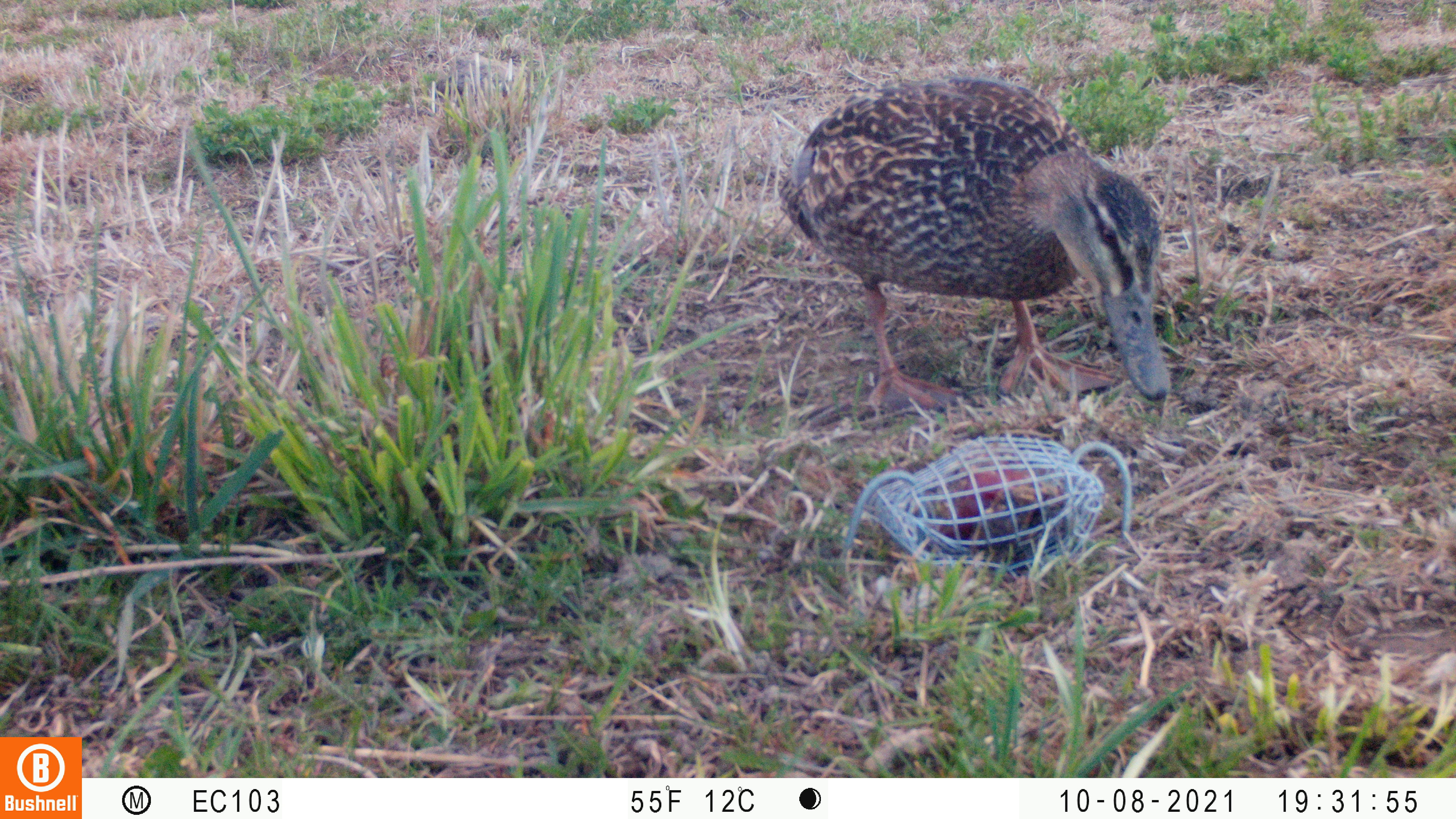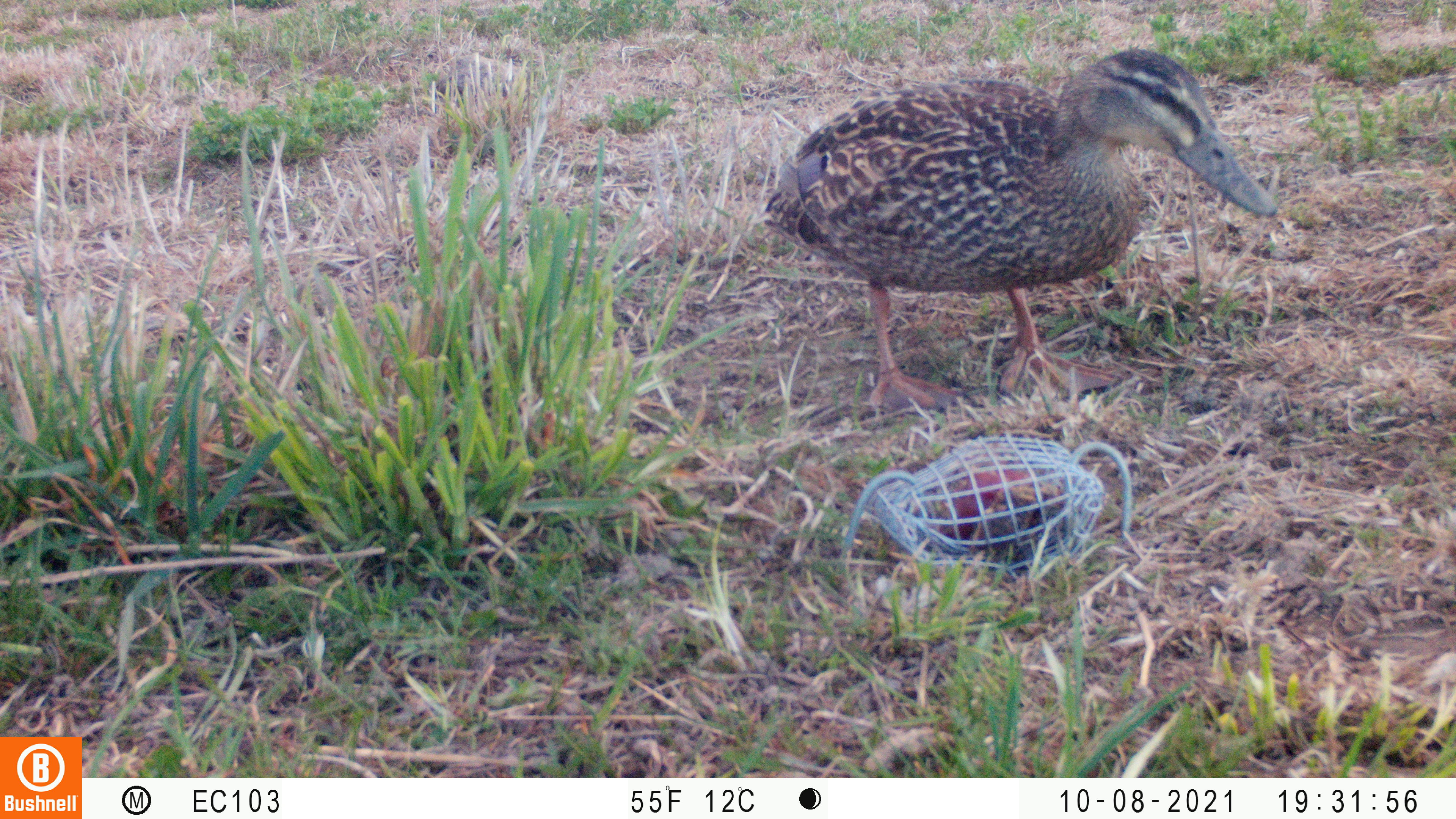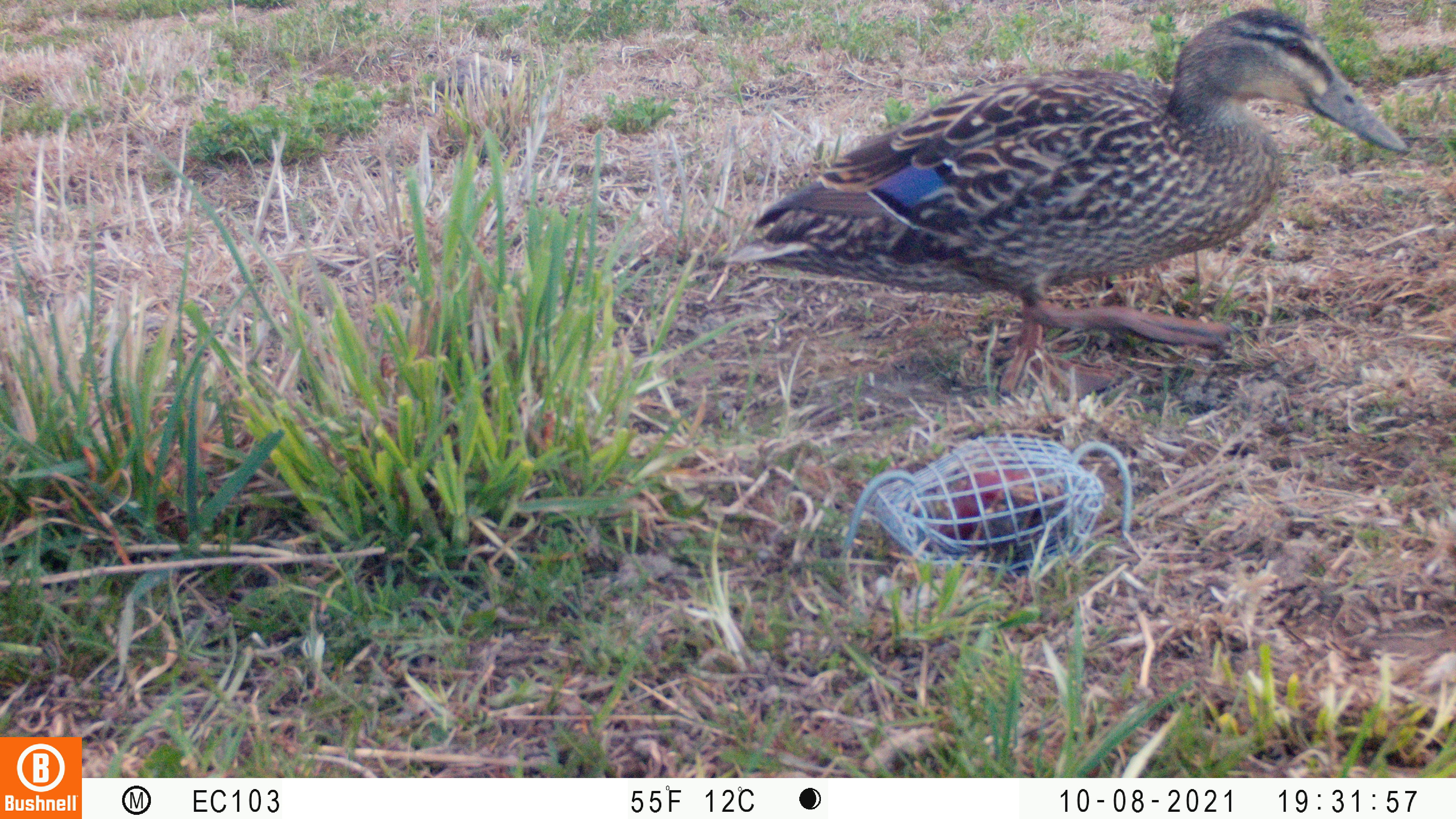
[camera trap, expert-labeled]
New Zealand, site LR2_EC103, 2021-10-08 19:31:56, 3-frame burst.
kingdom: Animalia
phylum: Chordata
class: Aves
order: Anseriformes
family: Anatidae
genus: Anas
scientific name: Anas platyrhynchos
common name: mallard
Mallard (Anas platyrhynchos).